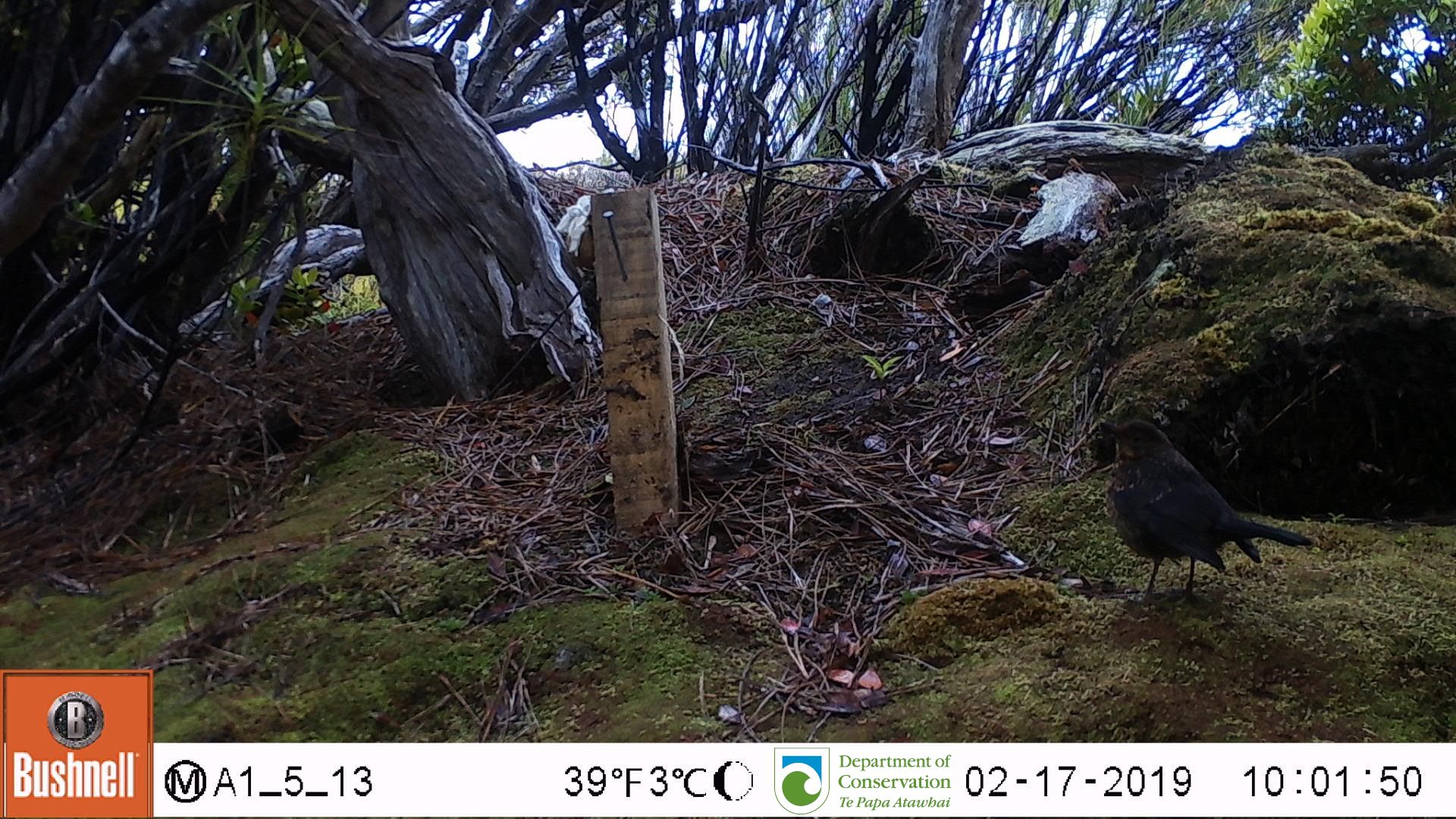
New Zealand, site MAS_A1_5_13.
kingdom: Animalia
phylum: Chordata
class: Aves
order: Passeriformes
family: Turdidae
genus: Turdus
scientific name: Turdus merula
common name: eurasian blackbird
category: blackbird